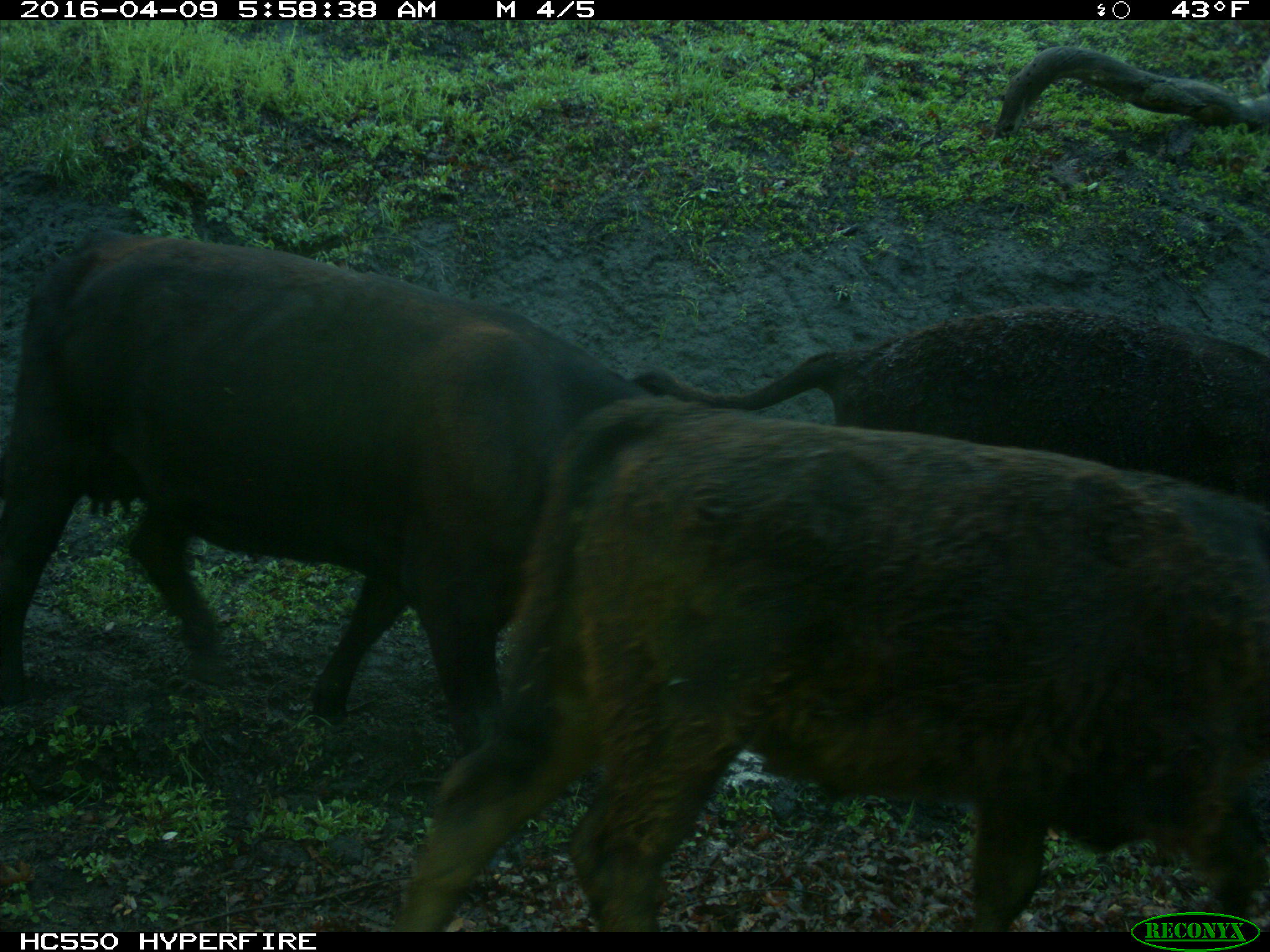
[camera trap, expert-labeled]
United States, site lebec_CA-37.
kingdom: Animalia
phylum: Chordata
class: Mammalia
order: Artiodactyla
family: Bovidae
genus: Bos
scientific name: Bos taurus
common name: domestic cow